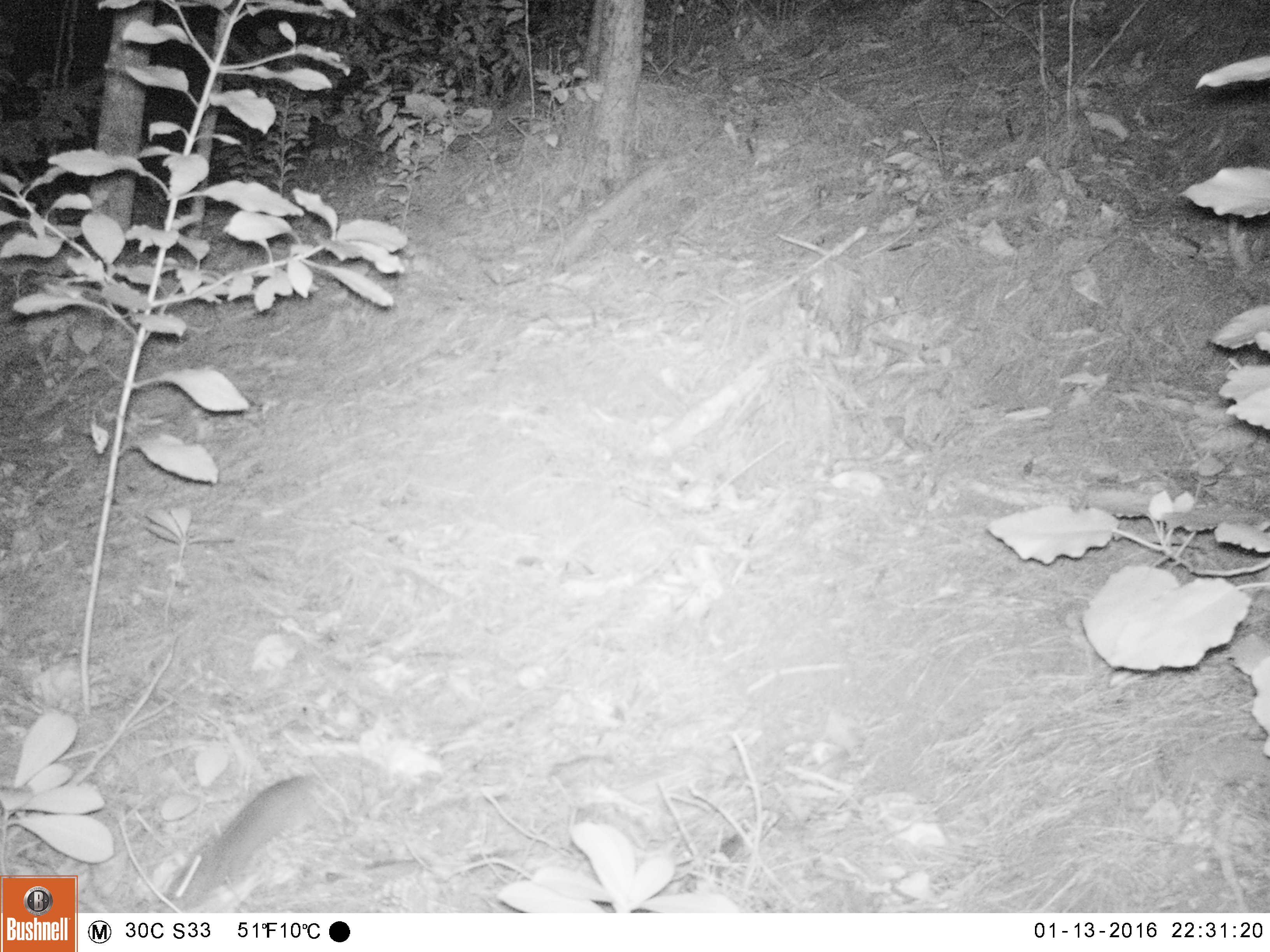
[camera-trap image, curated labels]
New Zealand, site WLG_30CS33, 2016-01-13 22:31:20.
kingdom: Animalia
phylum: Chordata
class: Mammalia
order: Rodentia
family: Muridae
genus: Mus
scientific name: Mus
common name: mouse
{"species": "mouse (Mus)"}